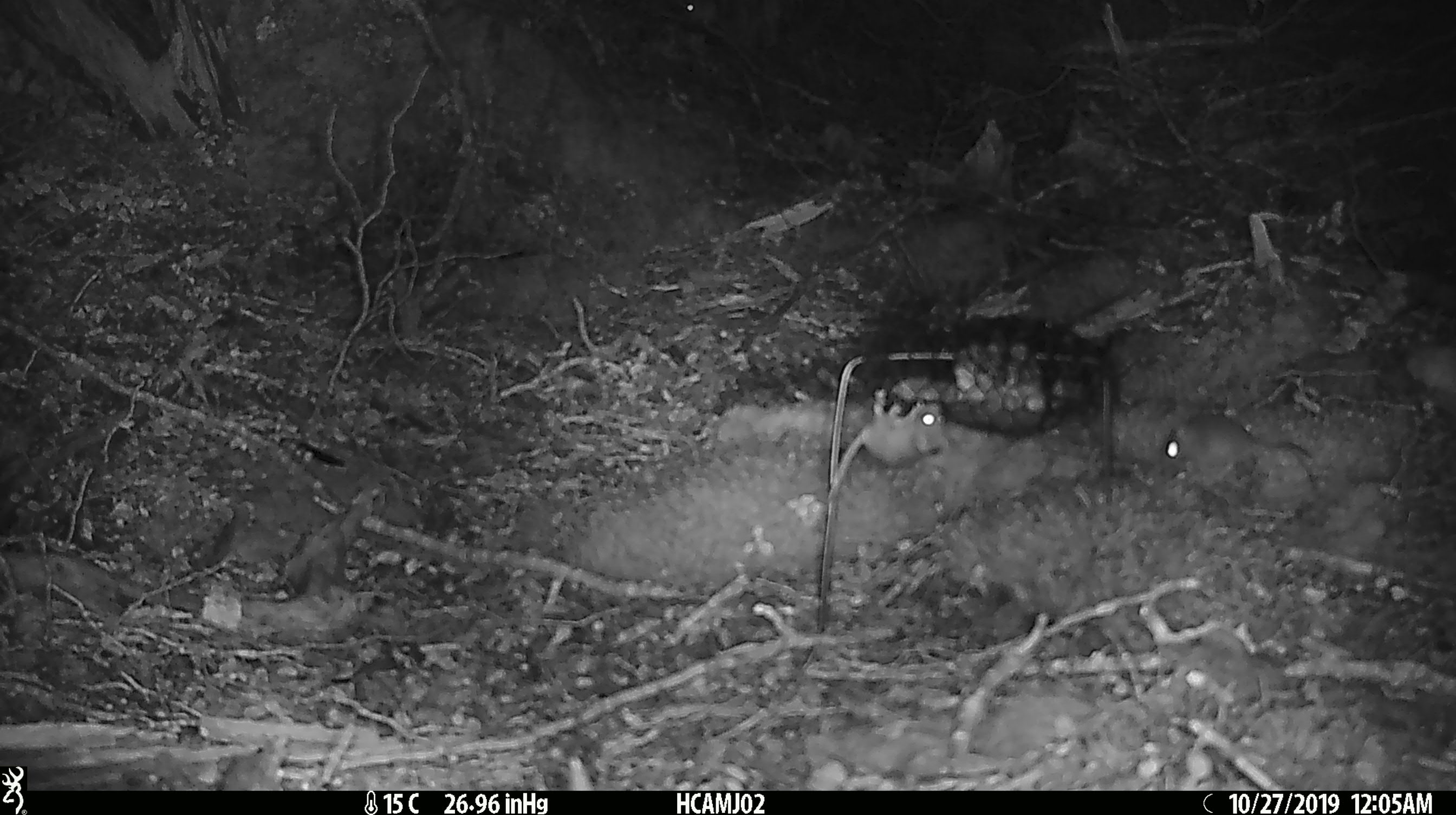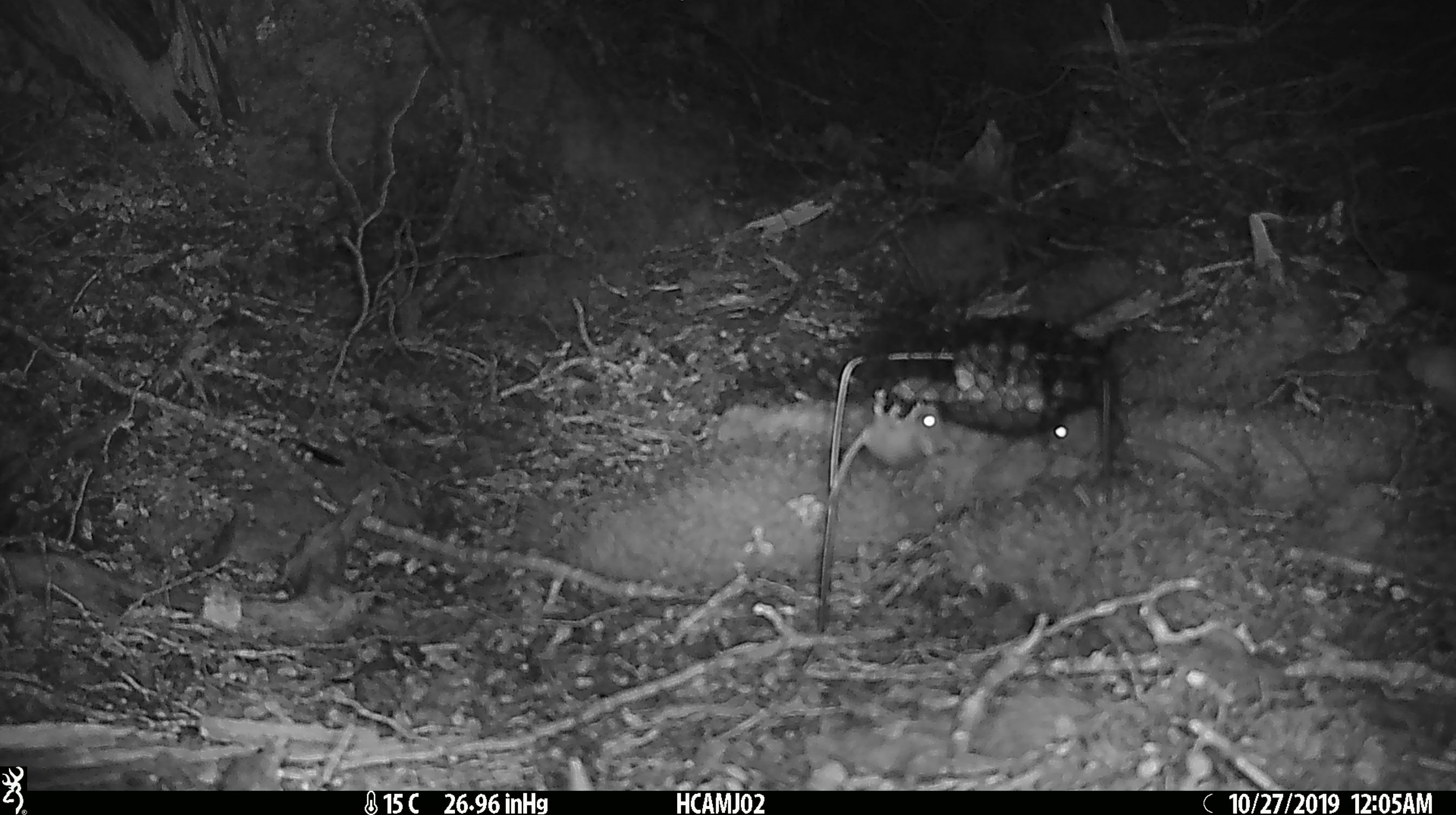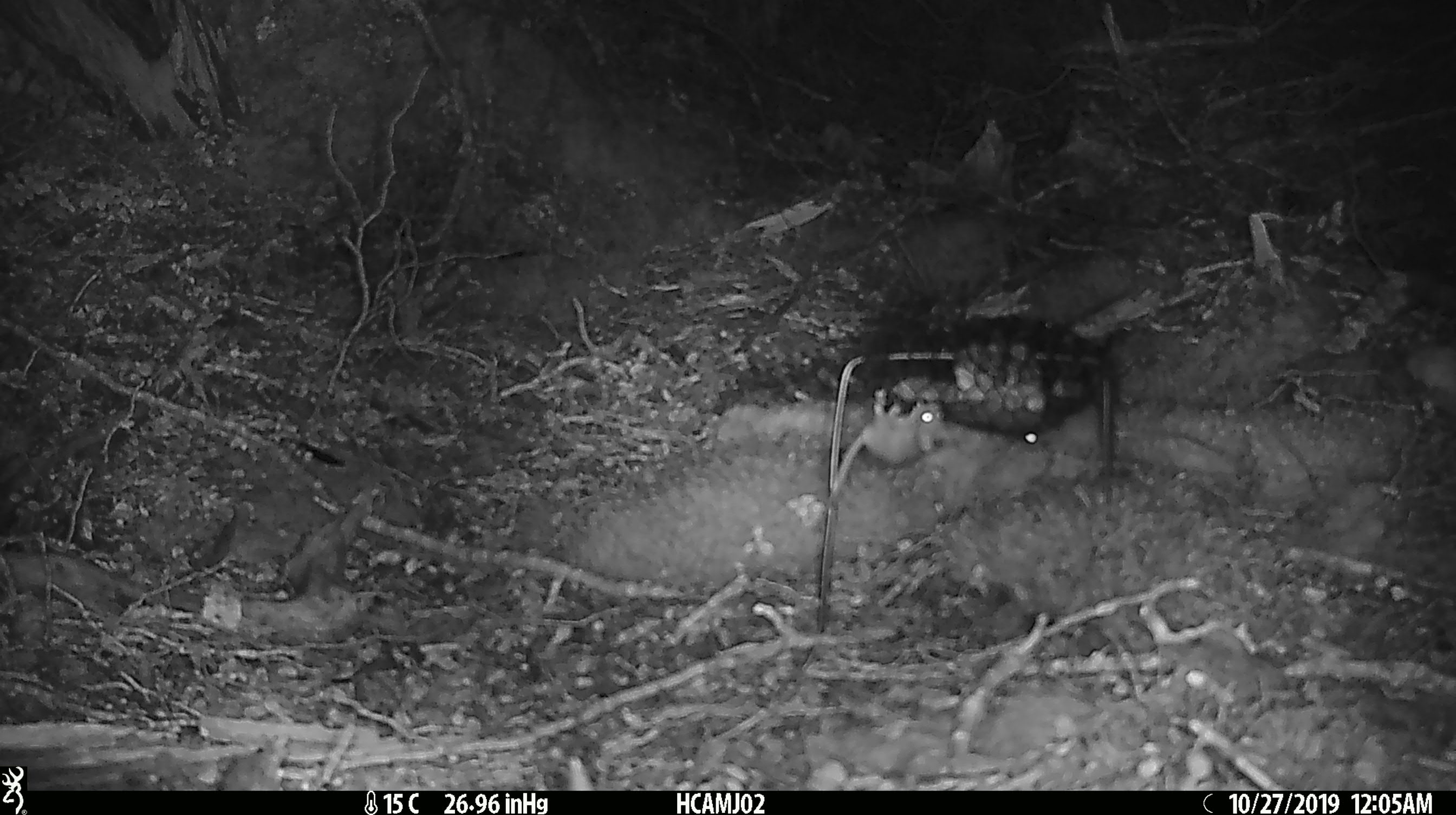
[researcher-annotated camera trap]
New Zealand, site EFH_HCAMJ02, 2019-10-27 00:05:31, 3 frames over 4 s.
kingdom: Animalia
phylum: Chordata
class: Mammalia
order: Rodentia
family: Muridae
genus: Mus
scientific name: Mus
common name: mouse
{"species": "mouse (Mus)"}